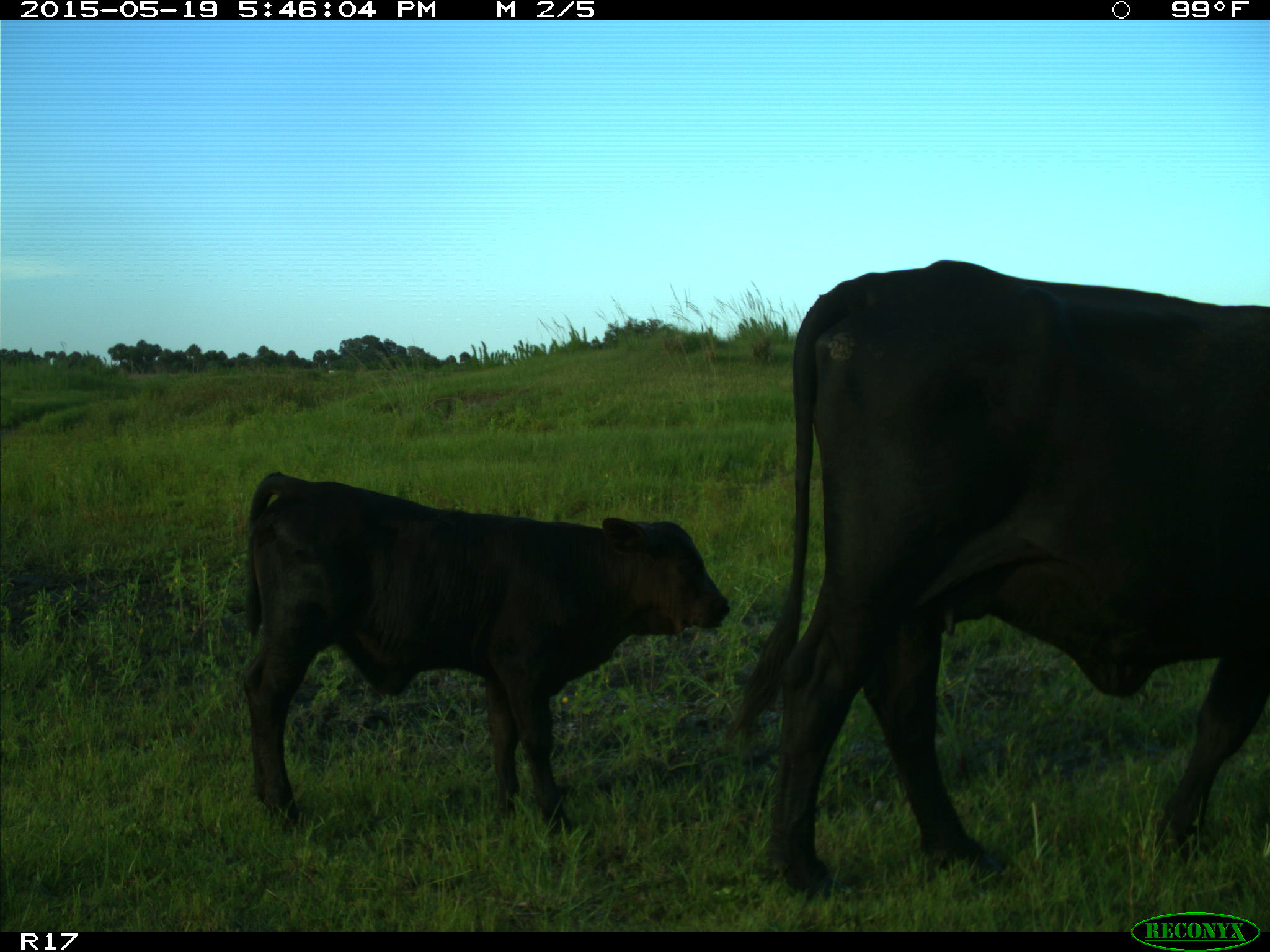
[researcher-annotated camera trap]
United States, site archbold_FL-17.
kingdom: Animalia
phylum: Chordata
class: Mammalia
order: Artiodactyla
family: Bovidae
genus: Bos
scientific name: Bos taurus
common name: domestic cow